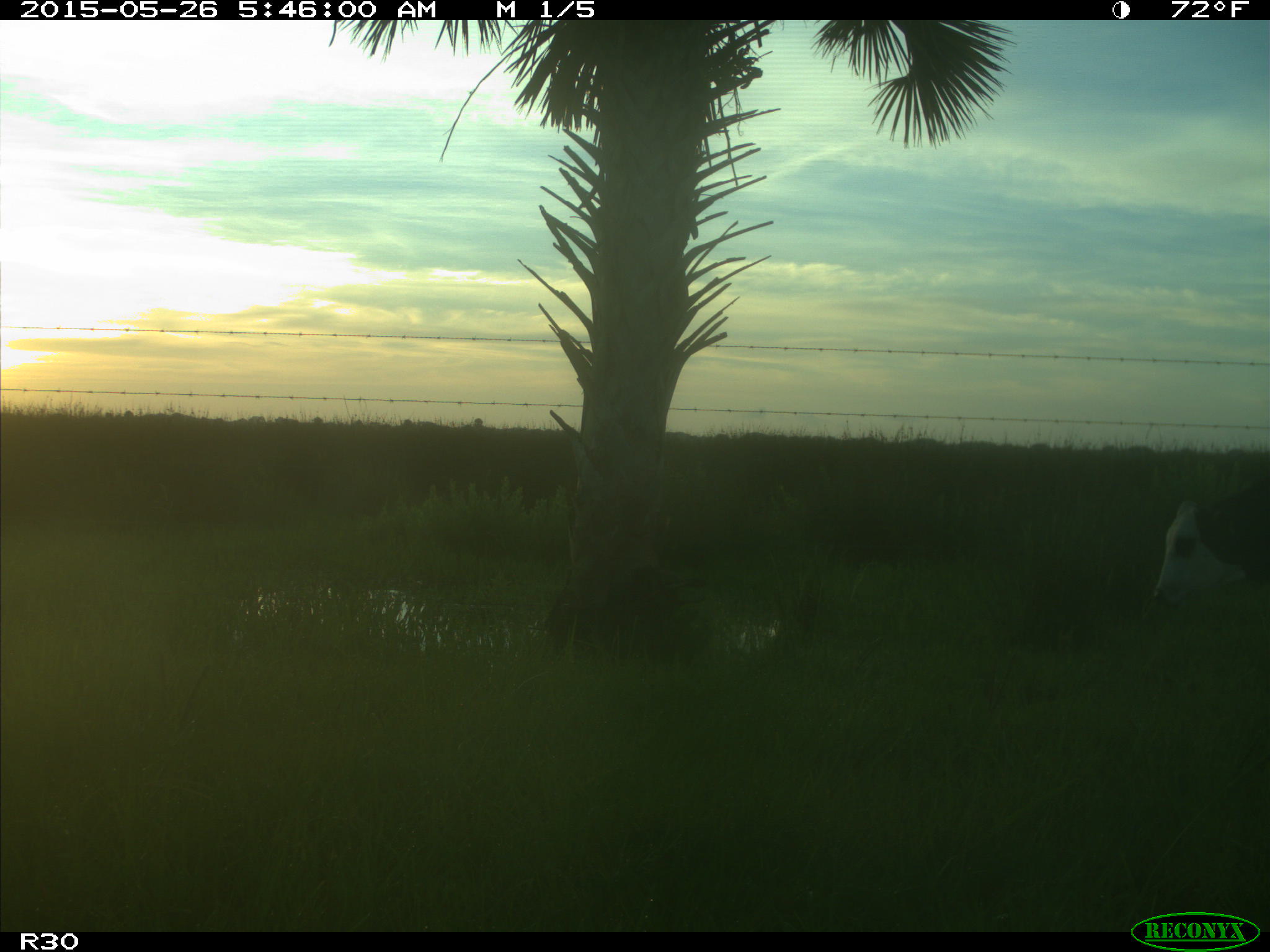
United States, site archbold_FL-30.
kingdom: Animalia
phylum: Chordata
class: Mammalia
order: Artiodactyla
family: Bovidae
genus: Bos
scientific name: Bos taurus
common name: domestic cow